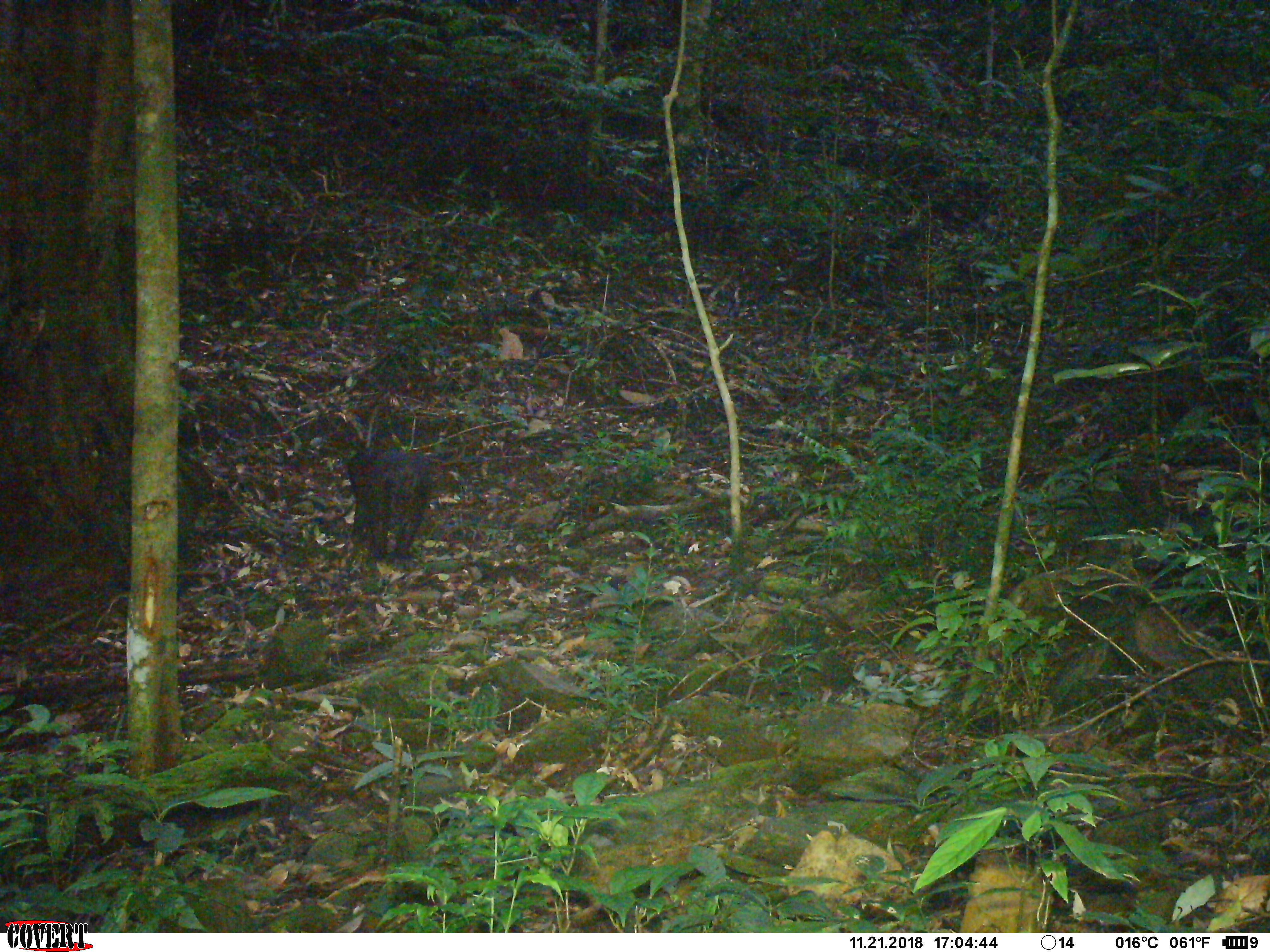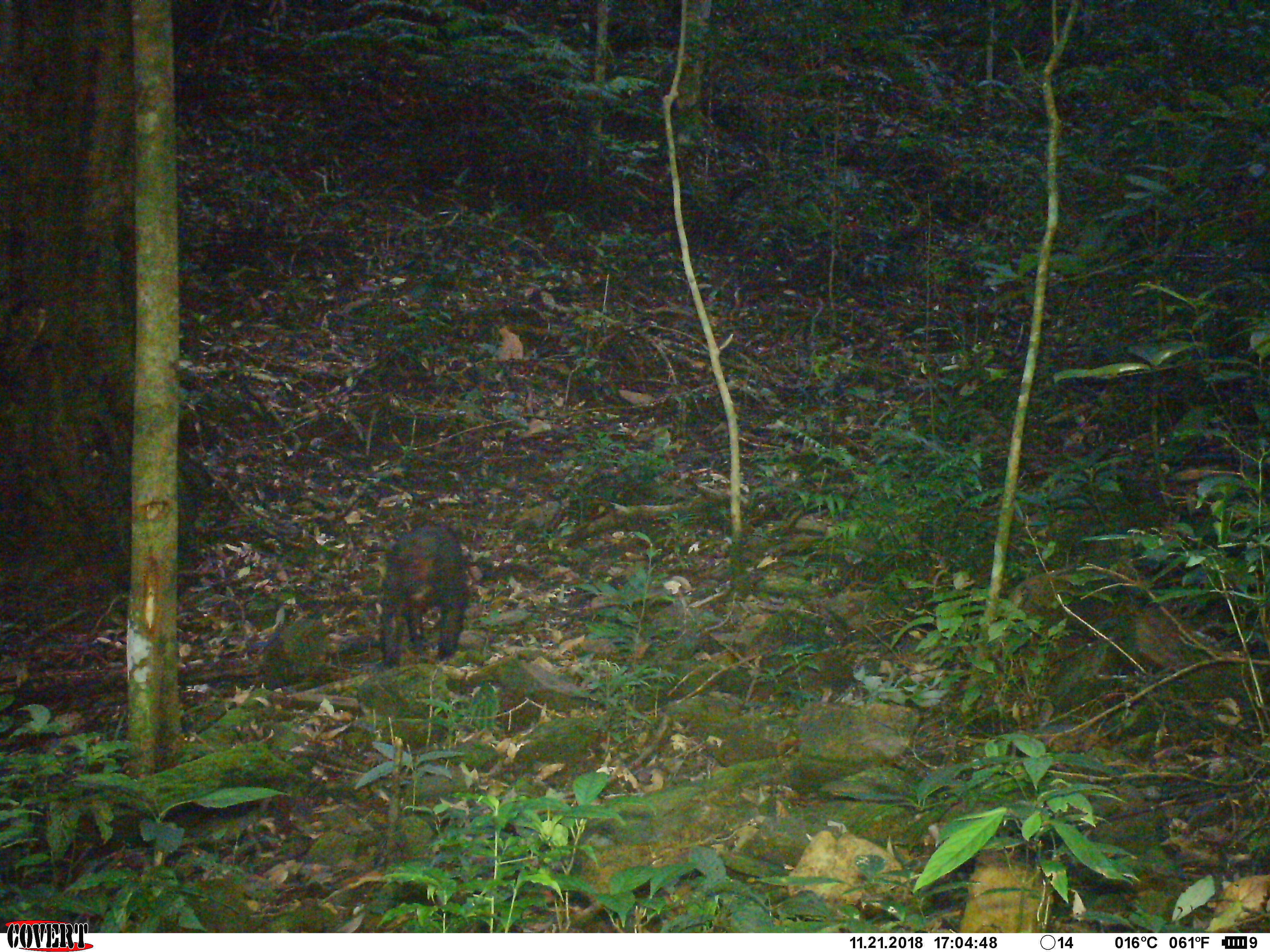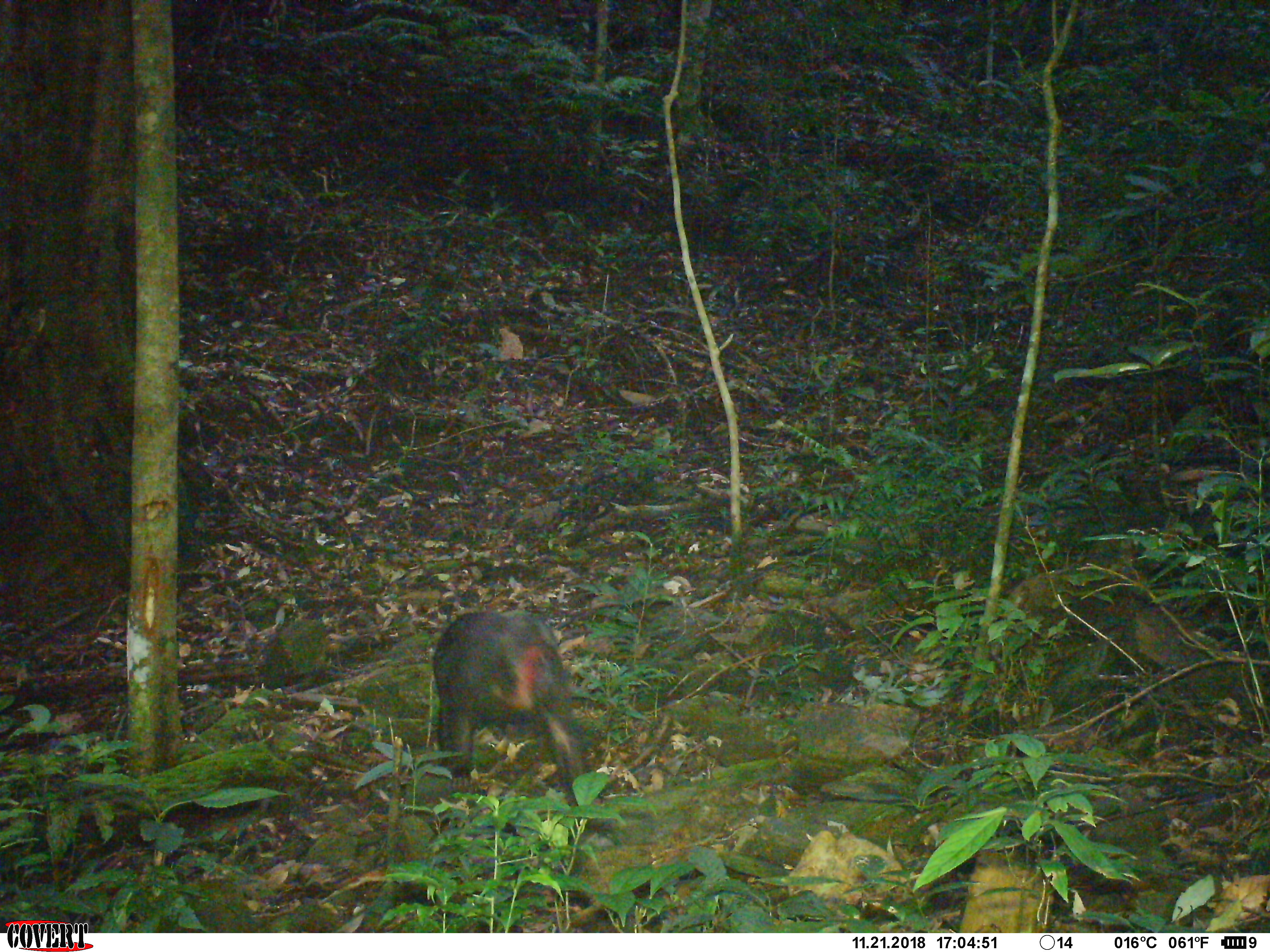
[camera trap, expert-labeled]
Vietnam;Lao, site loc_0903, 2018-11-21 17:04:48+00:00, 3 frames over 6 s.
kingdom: Animalia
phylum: Chordata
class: Mammalia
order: Primates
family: Cercopithecidae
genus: Macaca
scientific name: Macaca arctoides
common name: stump-tailed macaque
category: stump tailed macaque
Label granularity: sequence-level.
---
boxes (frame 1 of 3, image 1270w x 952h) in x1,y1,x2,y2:
stump tailed macaque: 341,447,434,559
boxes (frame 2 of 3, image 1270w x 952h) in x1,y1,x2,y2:
stump tailed macaque: 379,519,467,668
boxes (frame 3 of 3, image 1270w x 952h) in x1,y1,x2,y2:
stump tailed macaque: 432,609,604,807